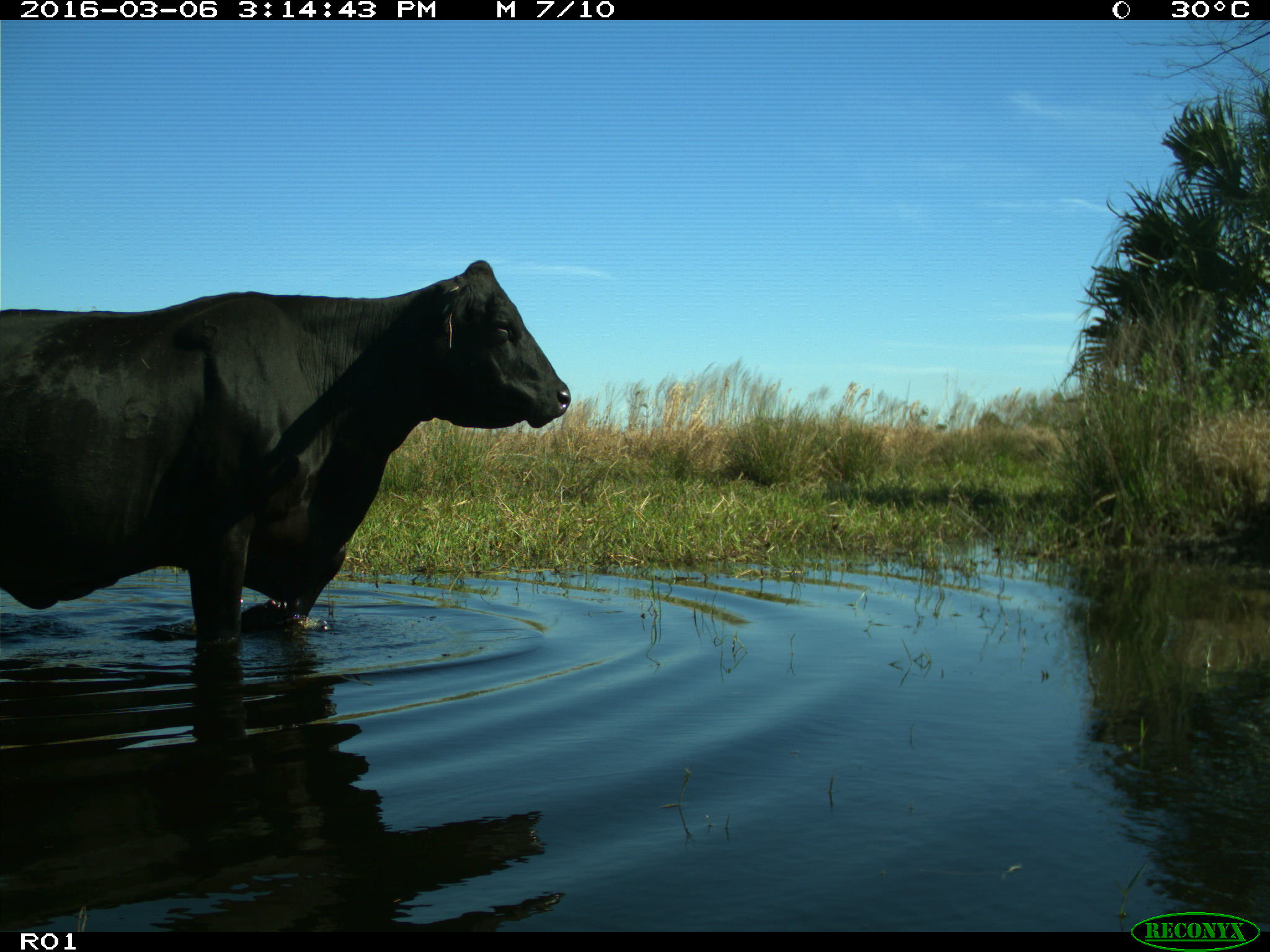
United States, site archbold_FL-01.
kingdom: Animalia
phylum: Chordata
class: Mammalia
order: Artiodactyla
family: Bovidae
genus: Bos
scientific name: Bos taurus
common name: domestic cow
Bos taurus (domestic cow).